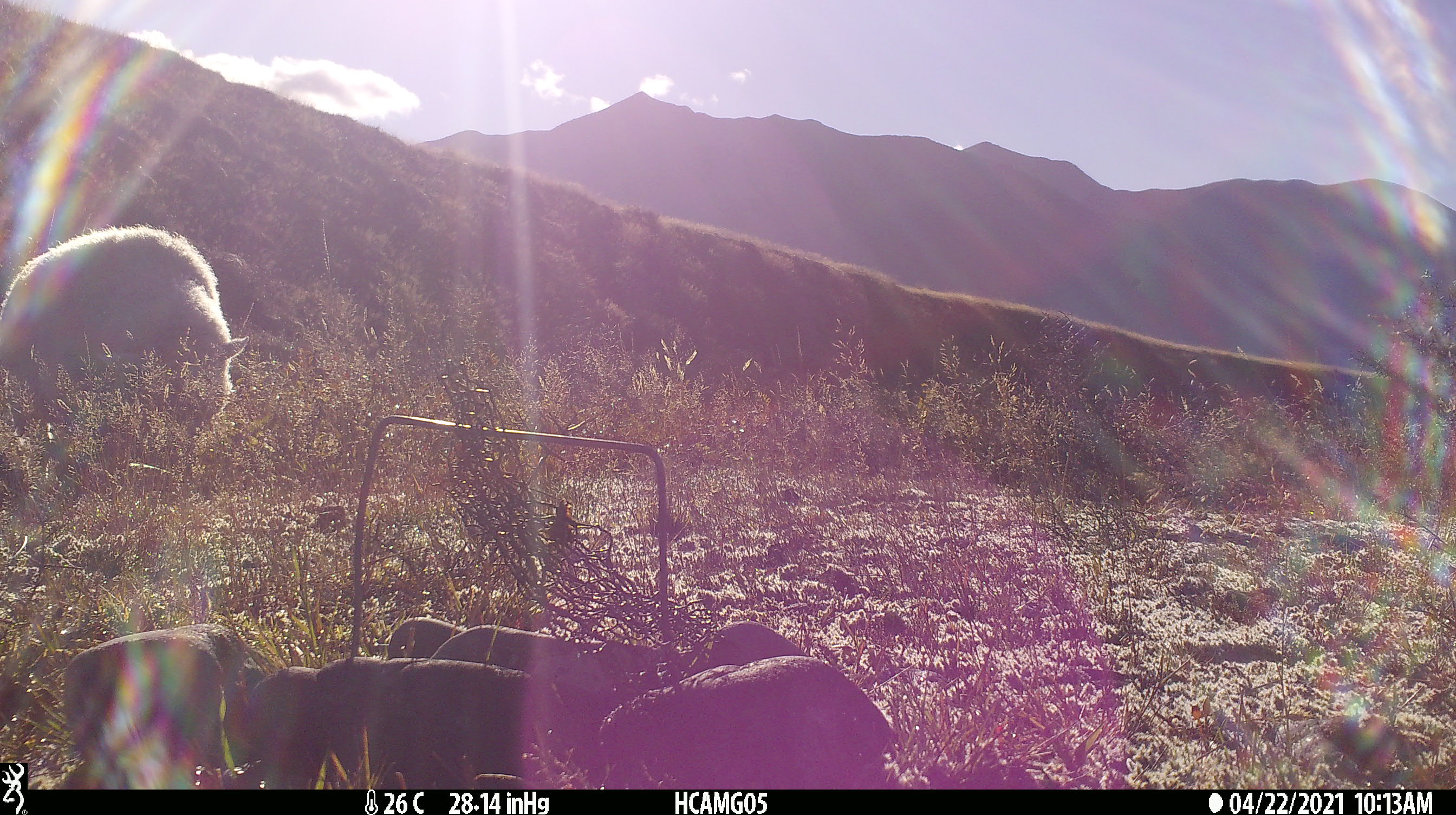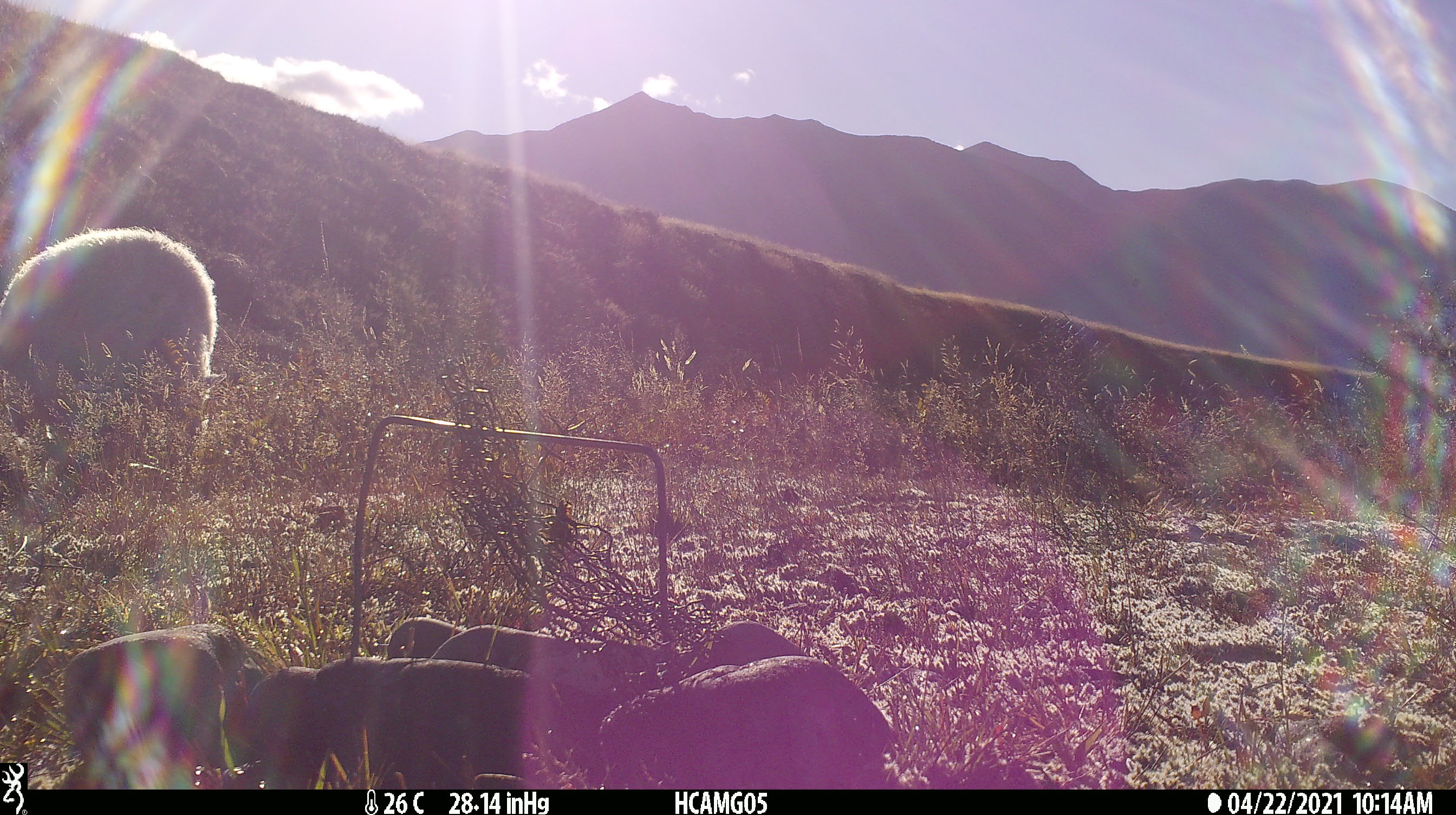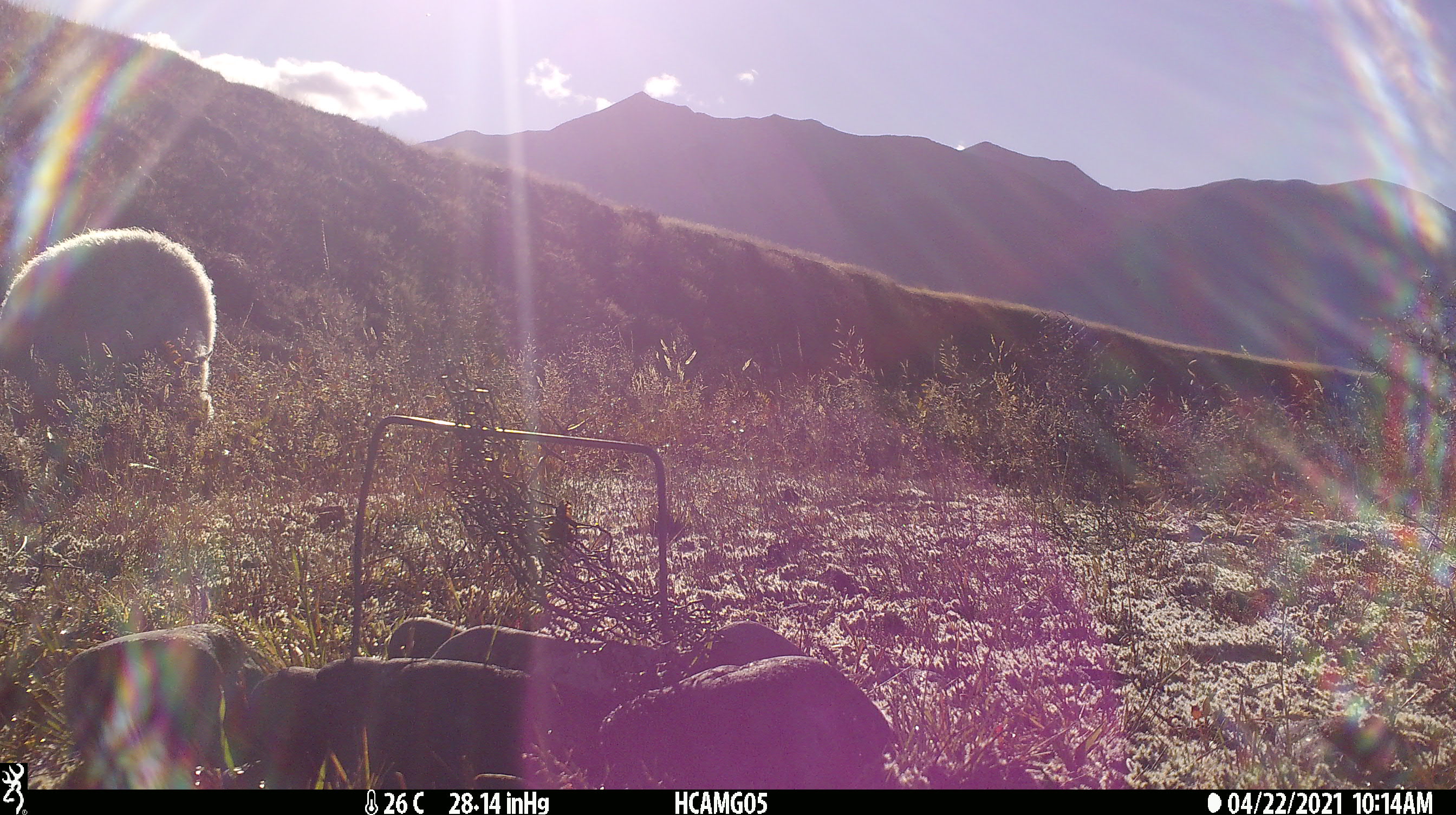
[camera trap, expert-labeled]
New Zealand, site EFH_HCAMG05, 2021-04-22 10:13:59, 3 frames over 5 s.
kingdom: Animalia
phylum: Chordata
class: Mammalia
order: Artiodactyla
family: Bovidae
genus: Ovis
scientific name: Ovis aries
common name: domestic sheep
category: sheep